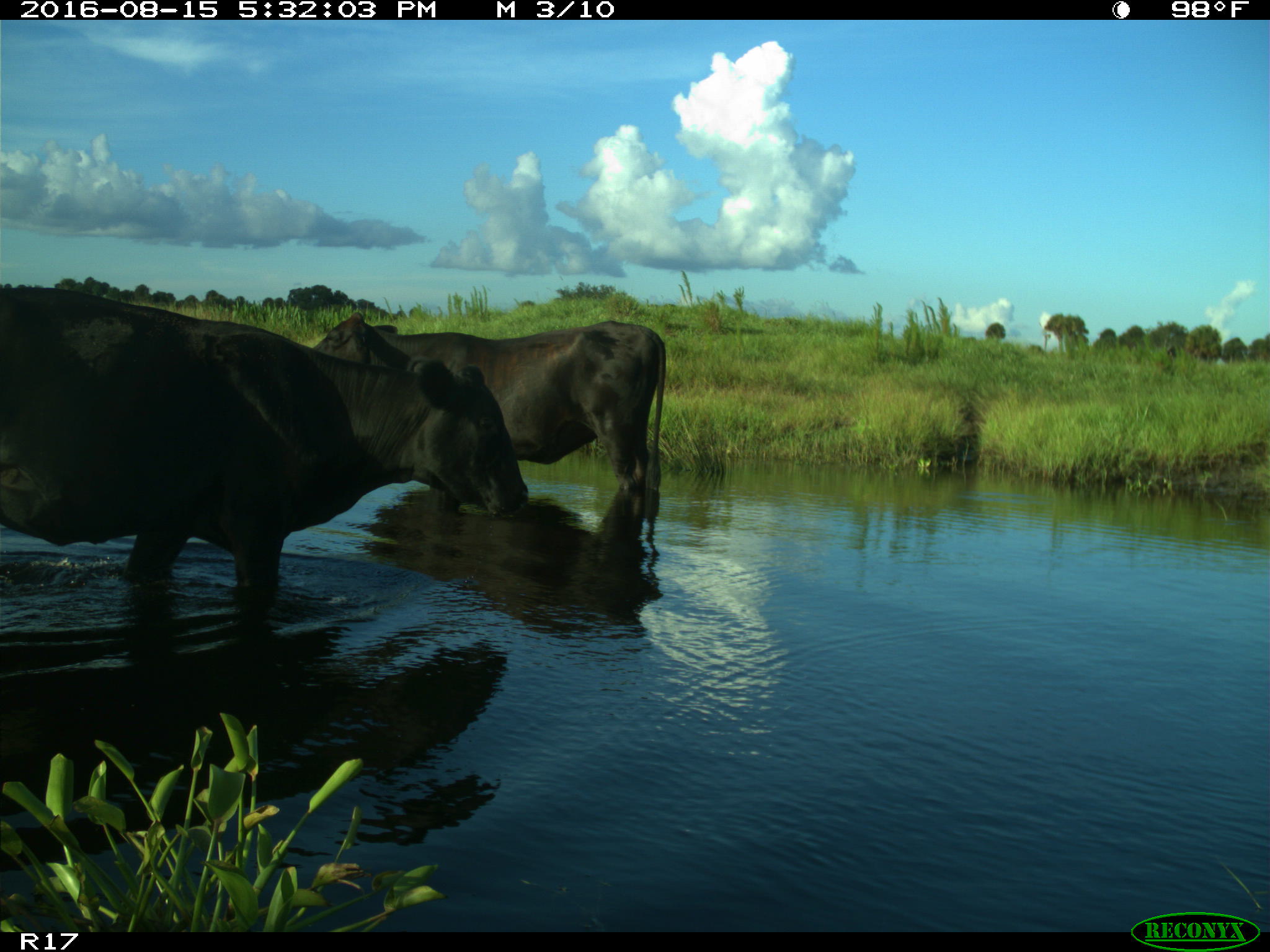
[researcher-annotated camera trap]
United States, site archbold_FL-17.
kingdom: Animalia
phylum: Chordata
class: Mammalia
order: Artiodactyla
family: Bovidae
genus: Bos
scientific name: Bos taurus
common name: domestic cow